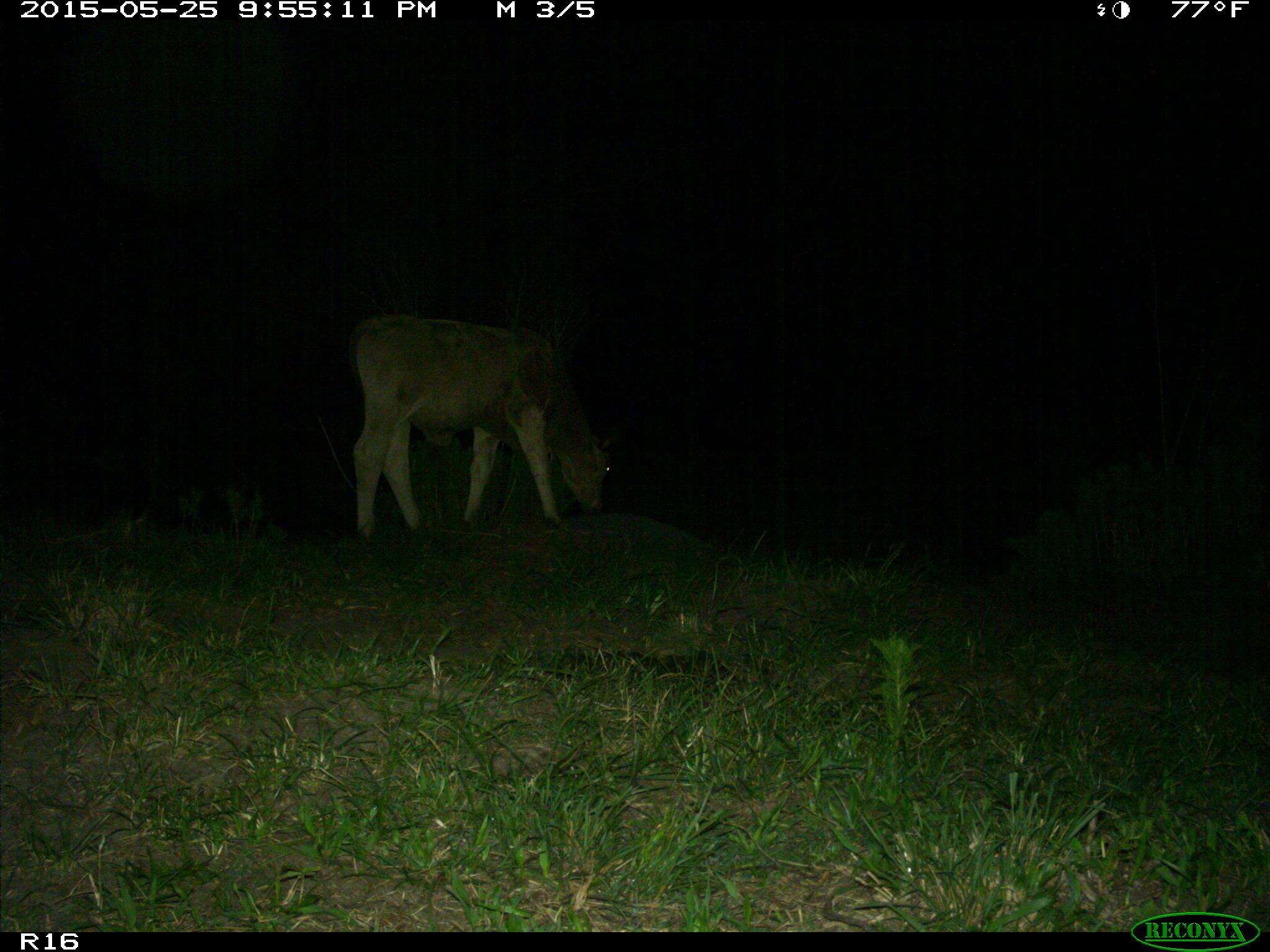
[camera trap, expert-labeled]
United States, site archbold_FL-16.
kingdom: Animalia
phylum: Chordata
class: Mammalia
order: Artiodactyla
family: Bovidae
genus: Bos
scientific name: Bos taurus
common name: domestic cow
Bos taurus (domestic cow).